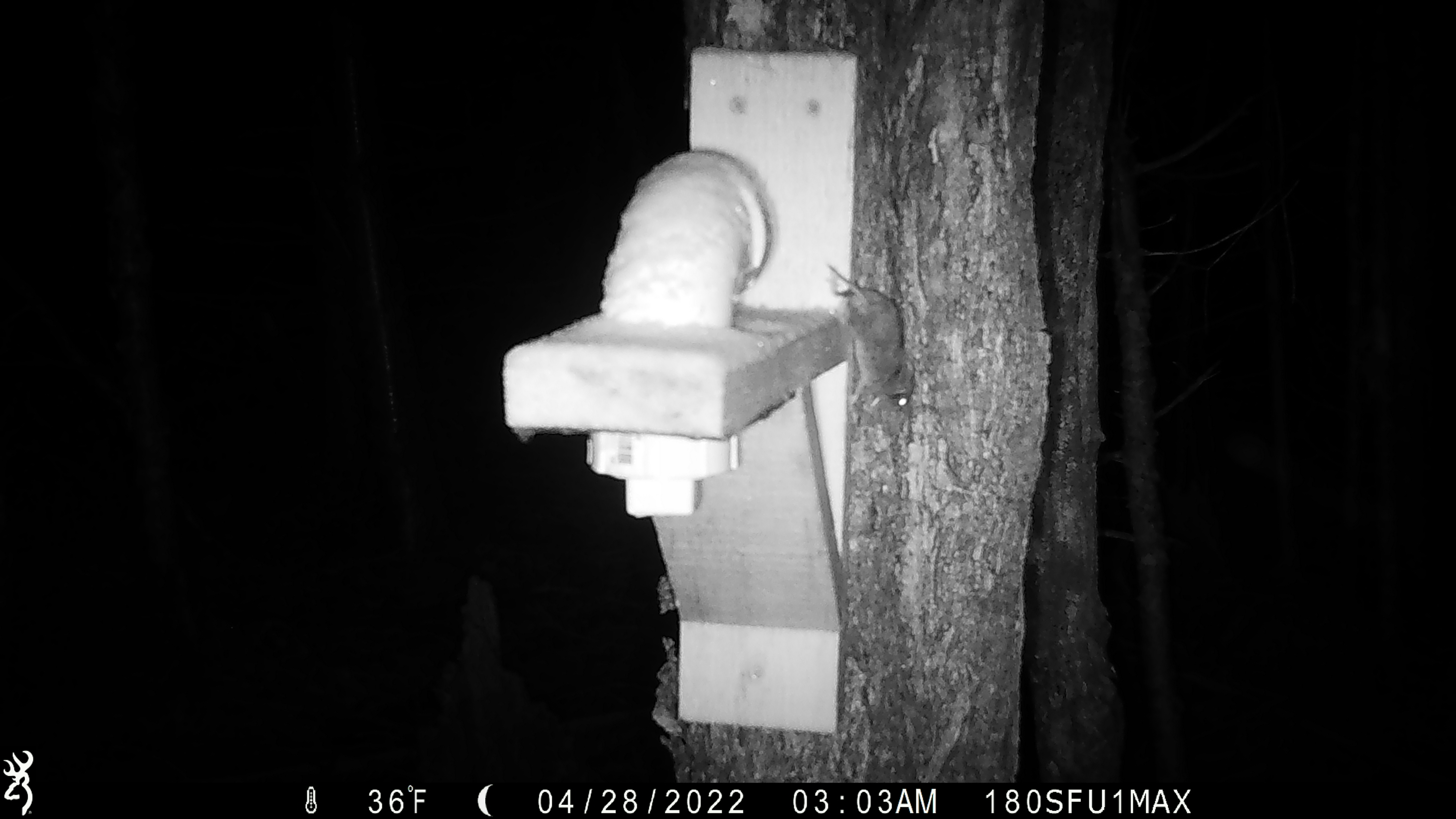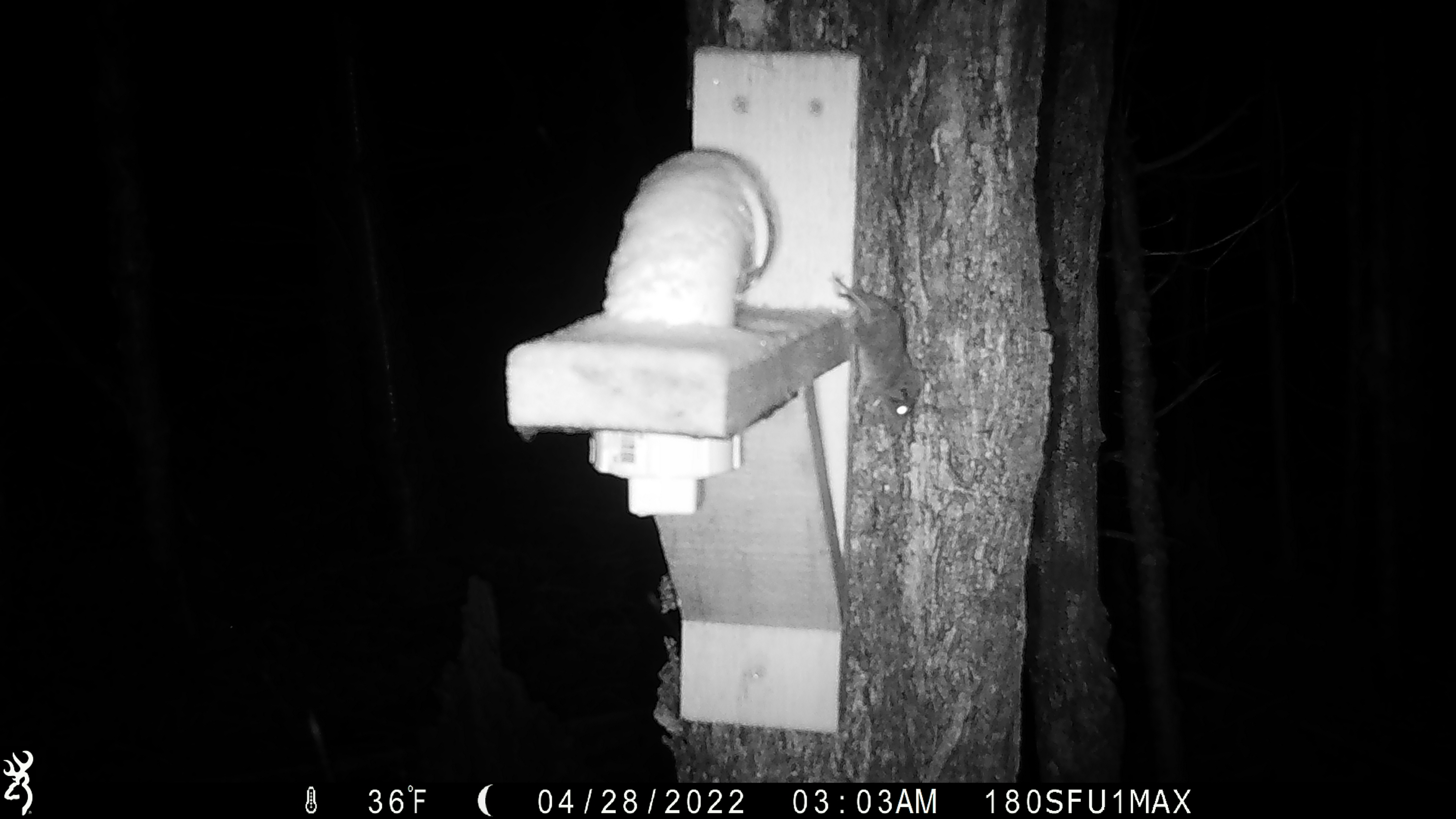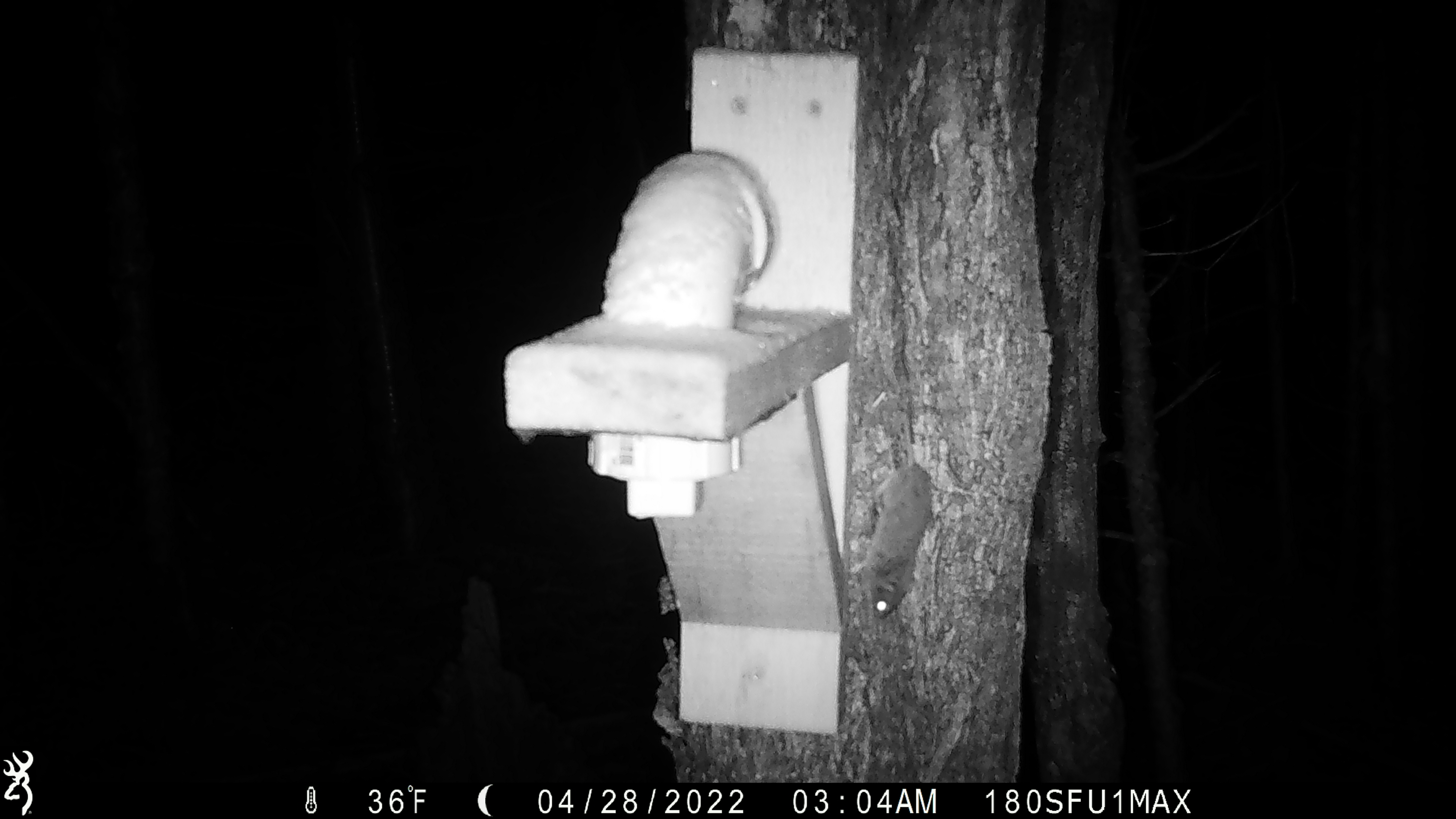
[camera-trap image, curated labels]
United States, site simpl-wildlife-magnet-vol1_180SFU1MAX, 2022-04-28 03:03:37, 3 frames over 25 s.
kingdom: Animalia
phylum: Chordata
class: Mammalia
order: Rodentia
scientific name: Rodentia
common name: mouse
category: mouse sp.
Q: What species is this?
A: Mouse sp. (mouse) (Rodentia).